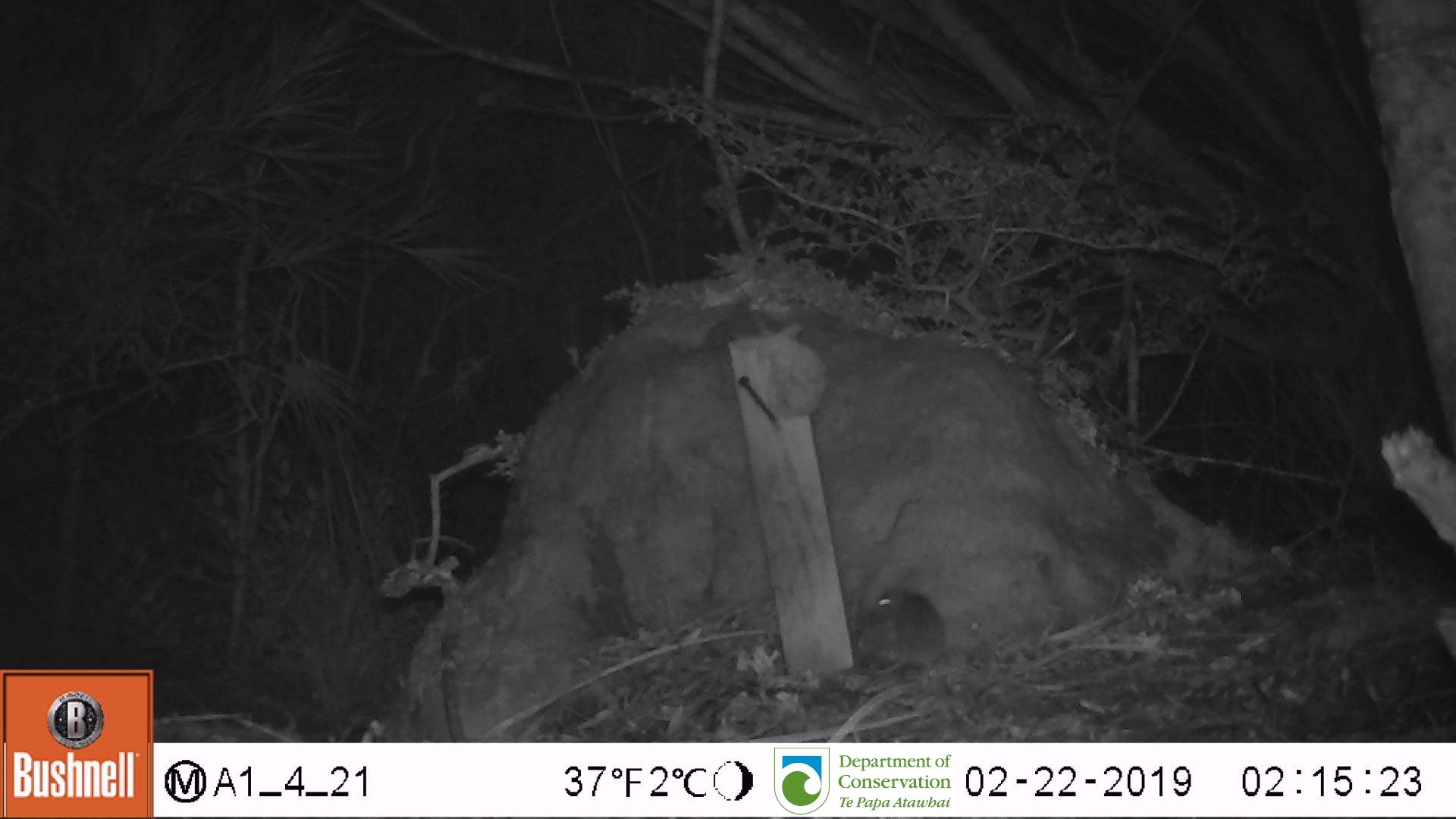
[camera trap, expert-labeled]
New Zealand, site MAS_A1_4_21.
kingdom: Animalia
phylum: Chordata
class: Mammalia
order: Rodentia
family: Muridae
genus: Mus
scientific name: Mus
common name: mouse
Mouse (Mus).